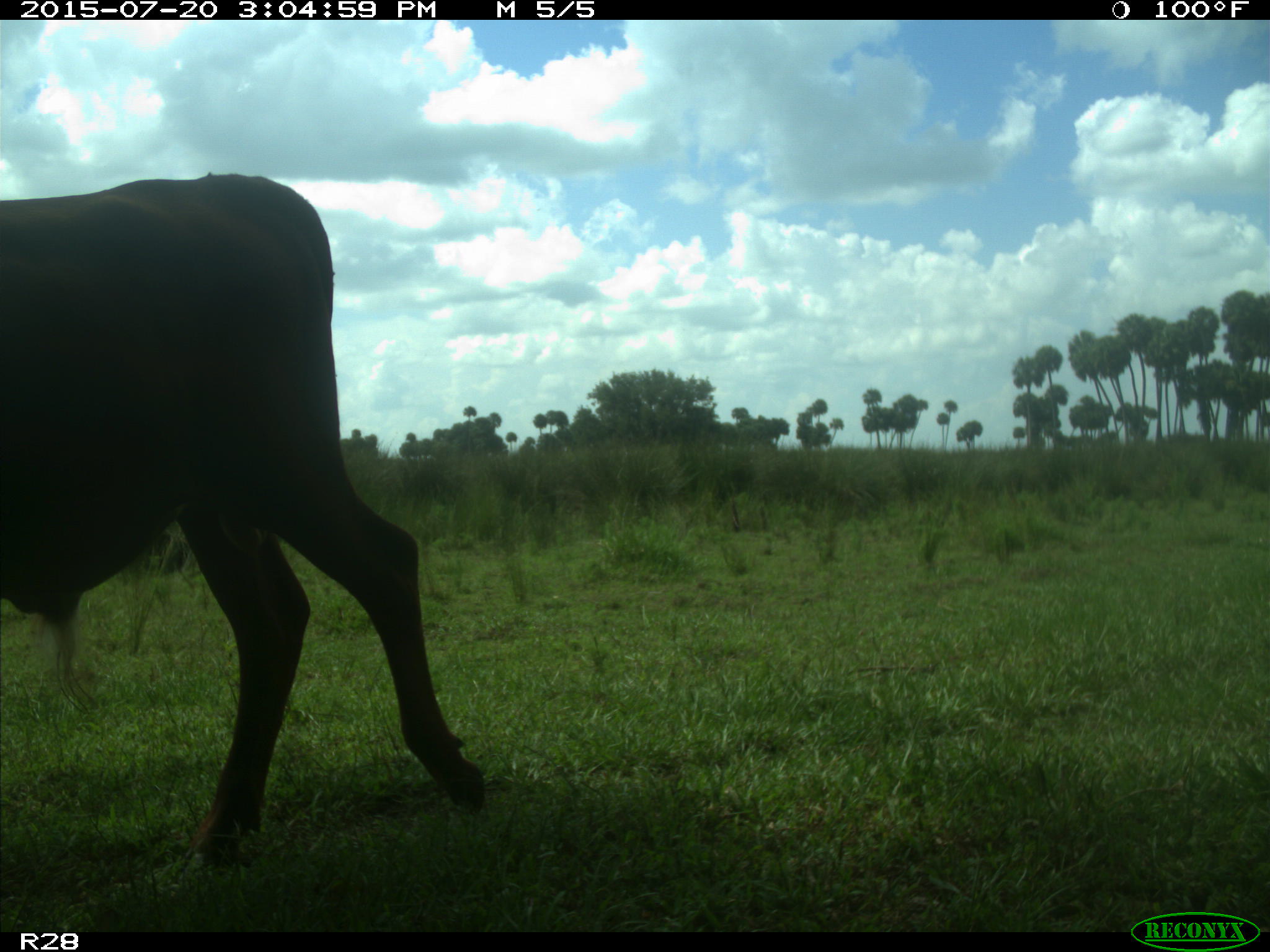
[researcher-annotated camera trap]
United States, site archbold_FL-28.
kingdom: Animalia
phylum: Chordata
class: Mammalia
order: Artiodactyla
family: Bovidae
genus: Bos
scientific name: Bos taurus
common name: domestic cow